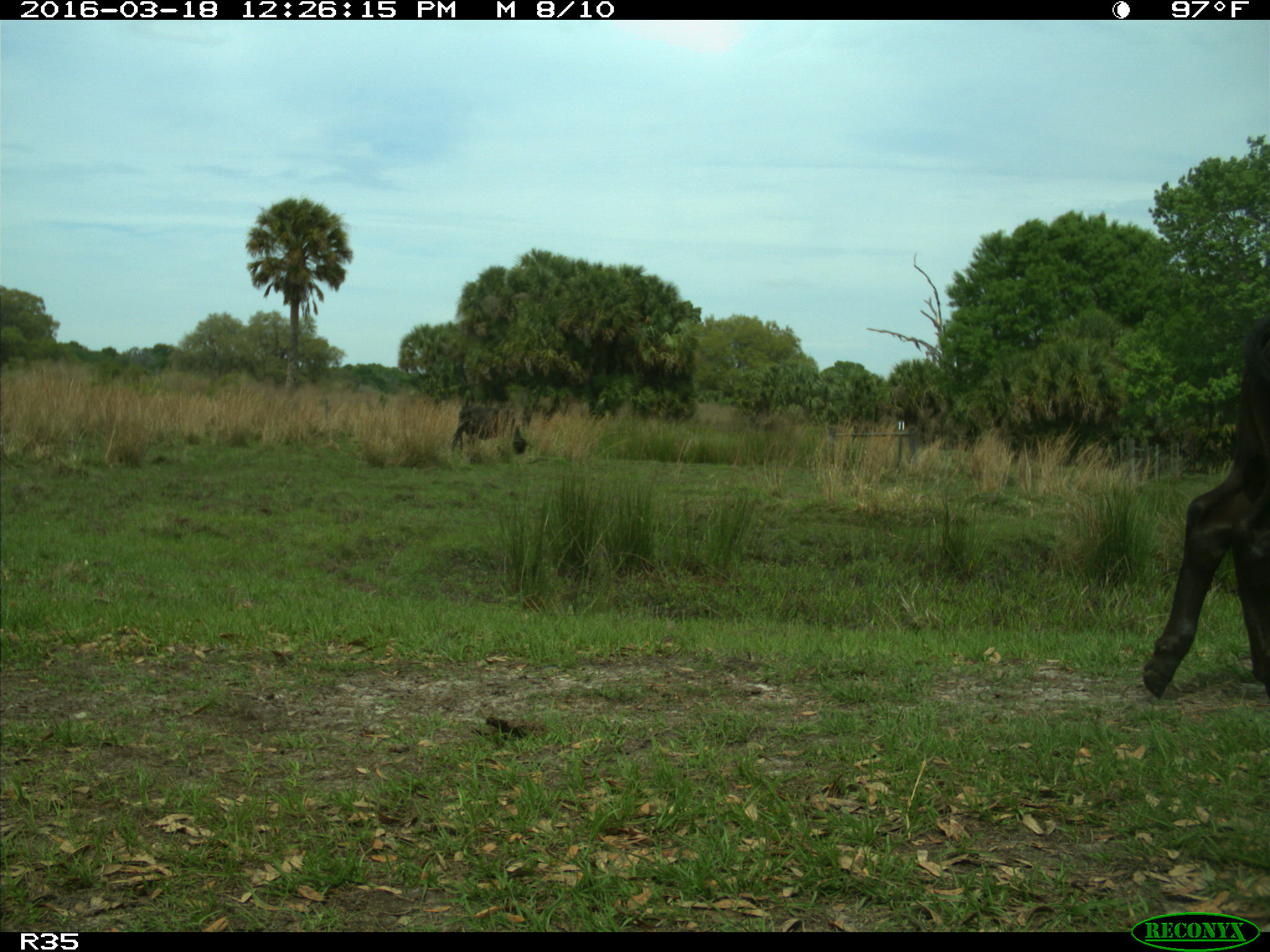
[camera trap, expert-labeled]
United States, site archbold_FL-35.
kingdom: Animalia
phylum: Chordata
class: Mammalia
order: Artiodactyla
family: Bovidae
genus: Bos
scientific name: Bos taurus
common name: domestic cow